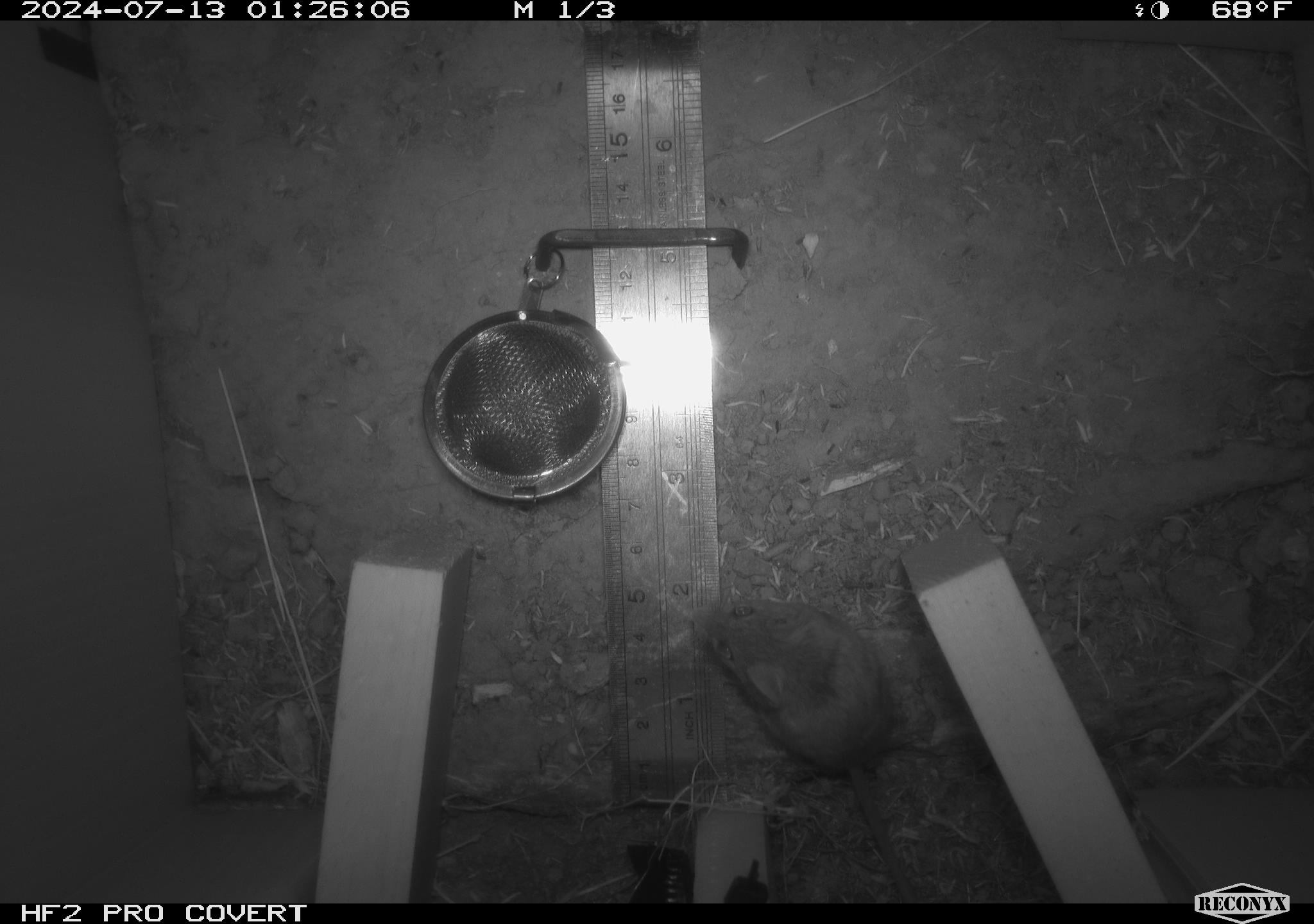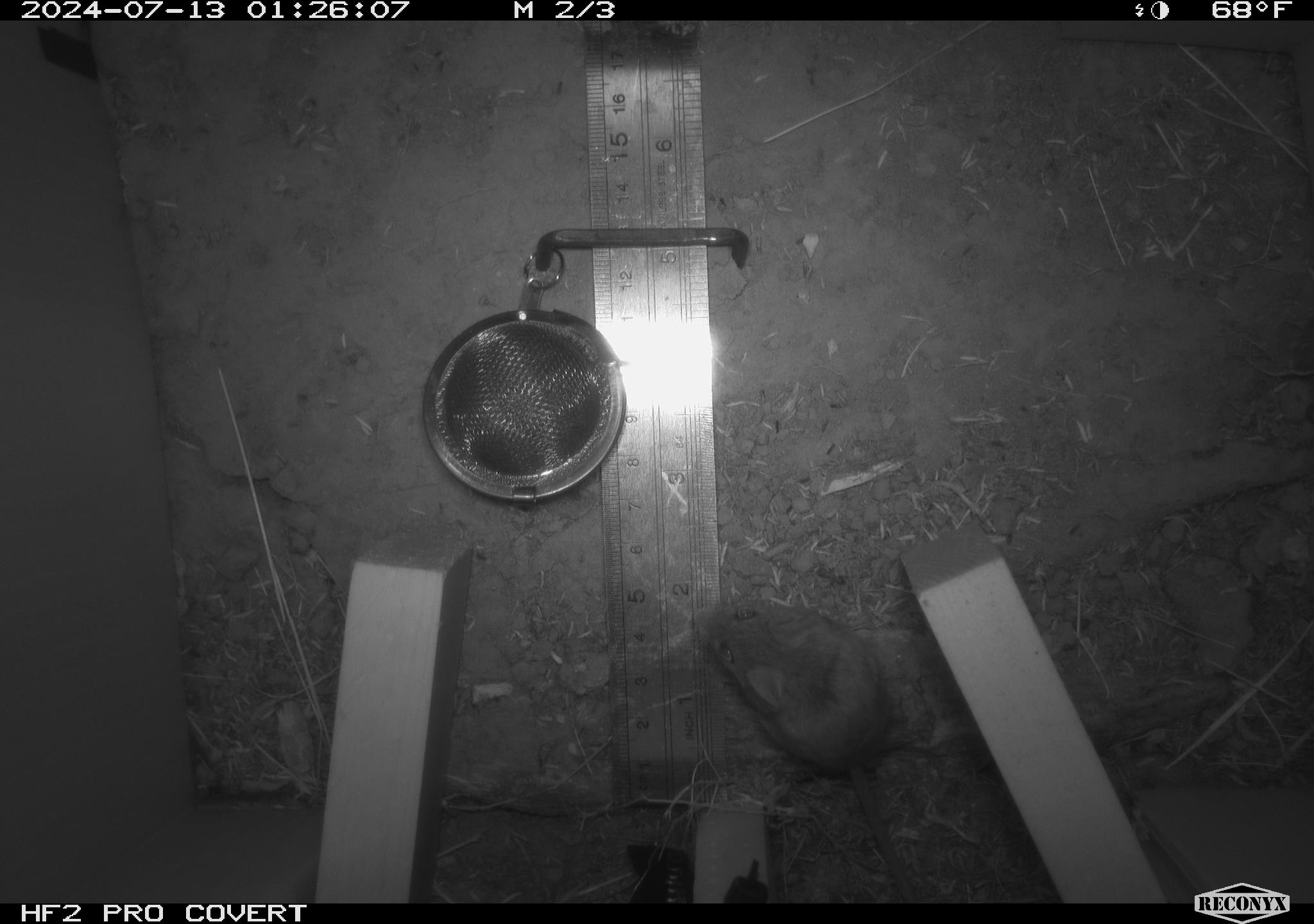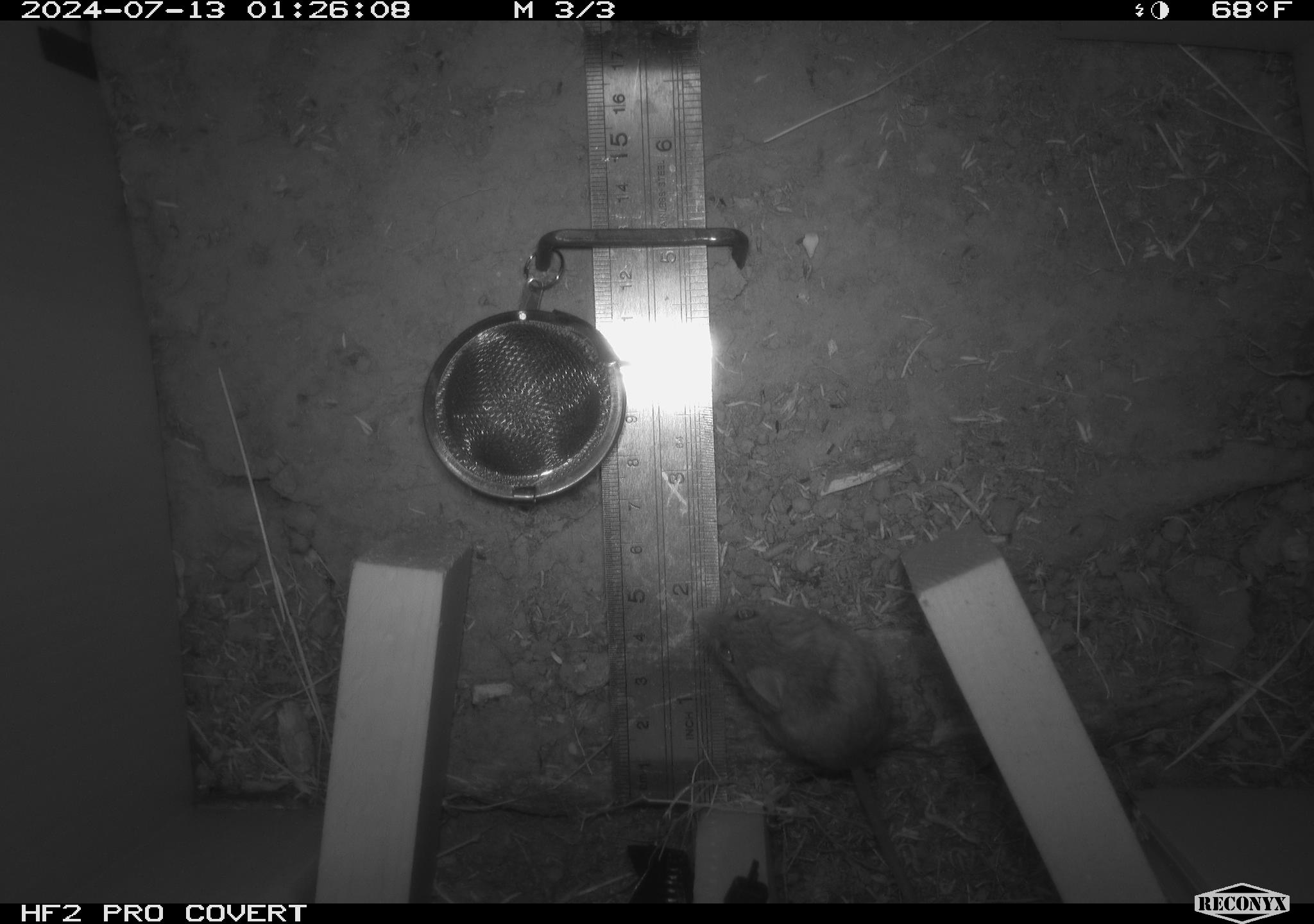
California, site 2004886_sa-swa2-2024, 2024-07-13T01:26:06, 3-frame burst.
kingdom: Animalia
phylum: Chordata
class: Mammalia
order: Rodentia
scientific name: Rodentia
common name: mouse species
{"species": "mouse species (Rodentia)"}